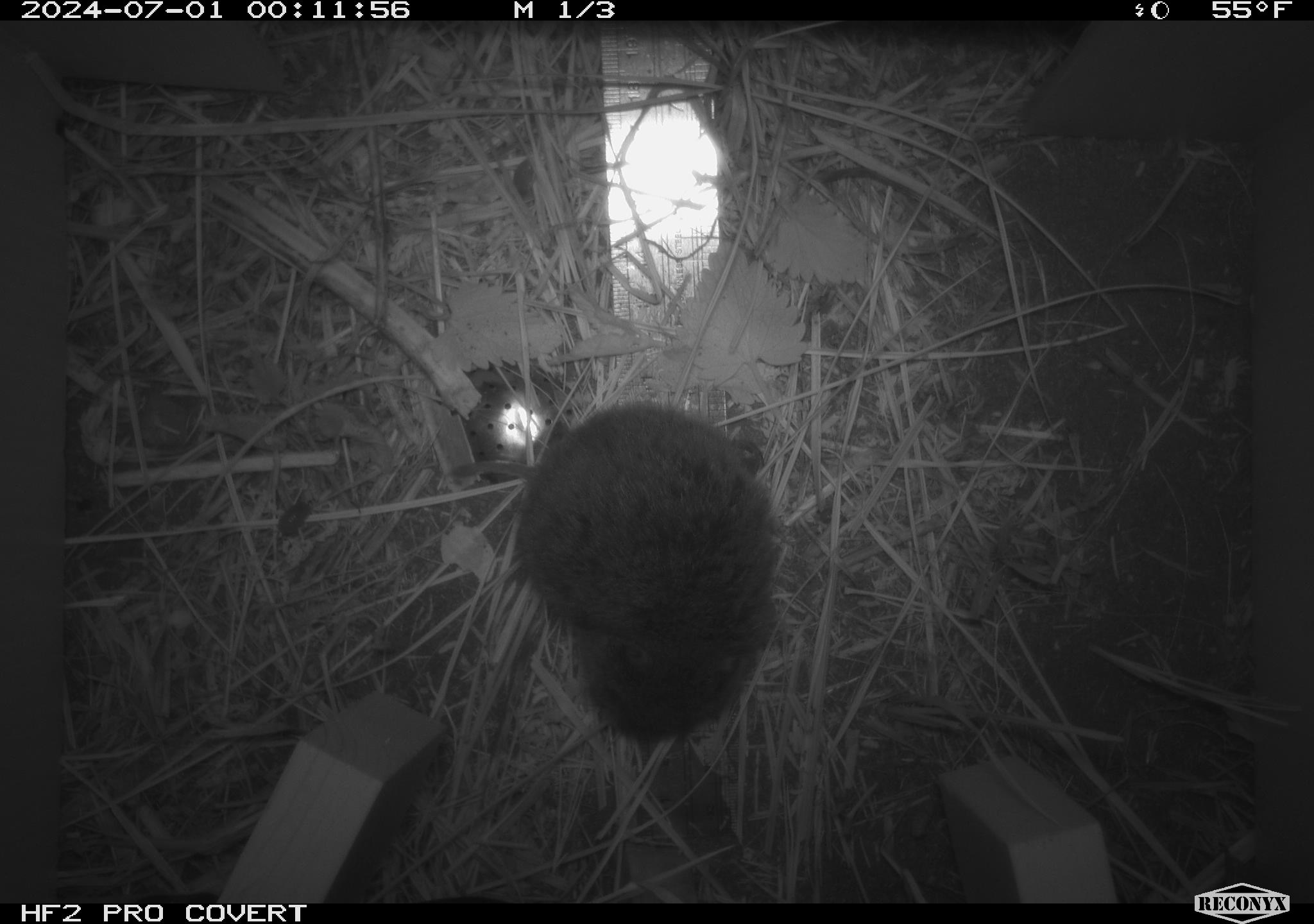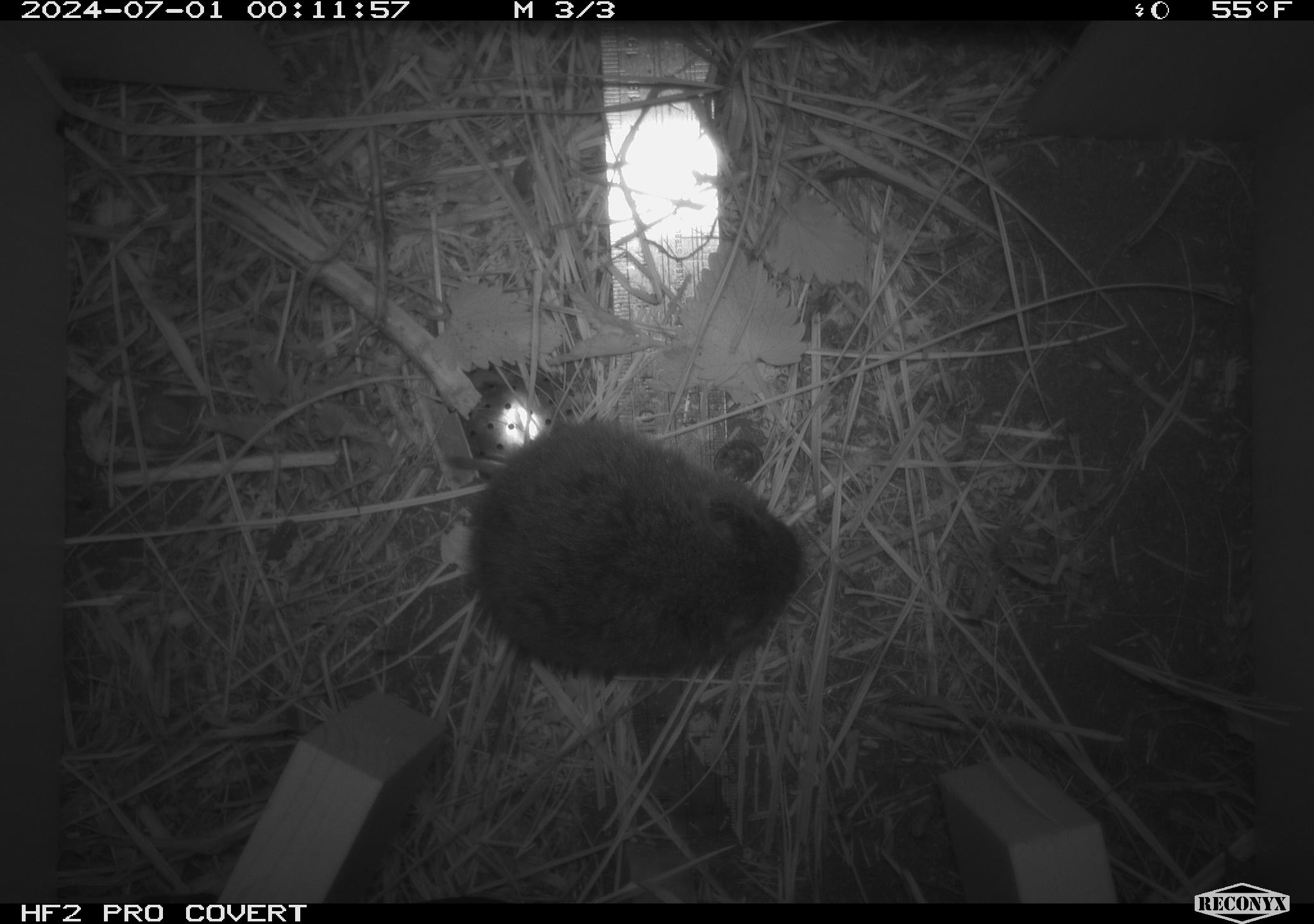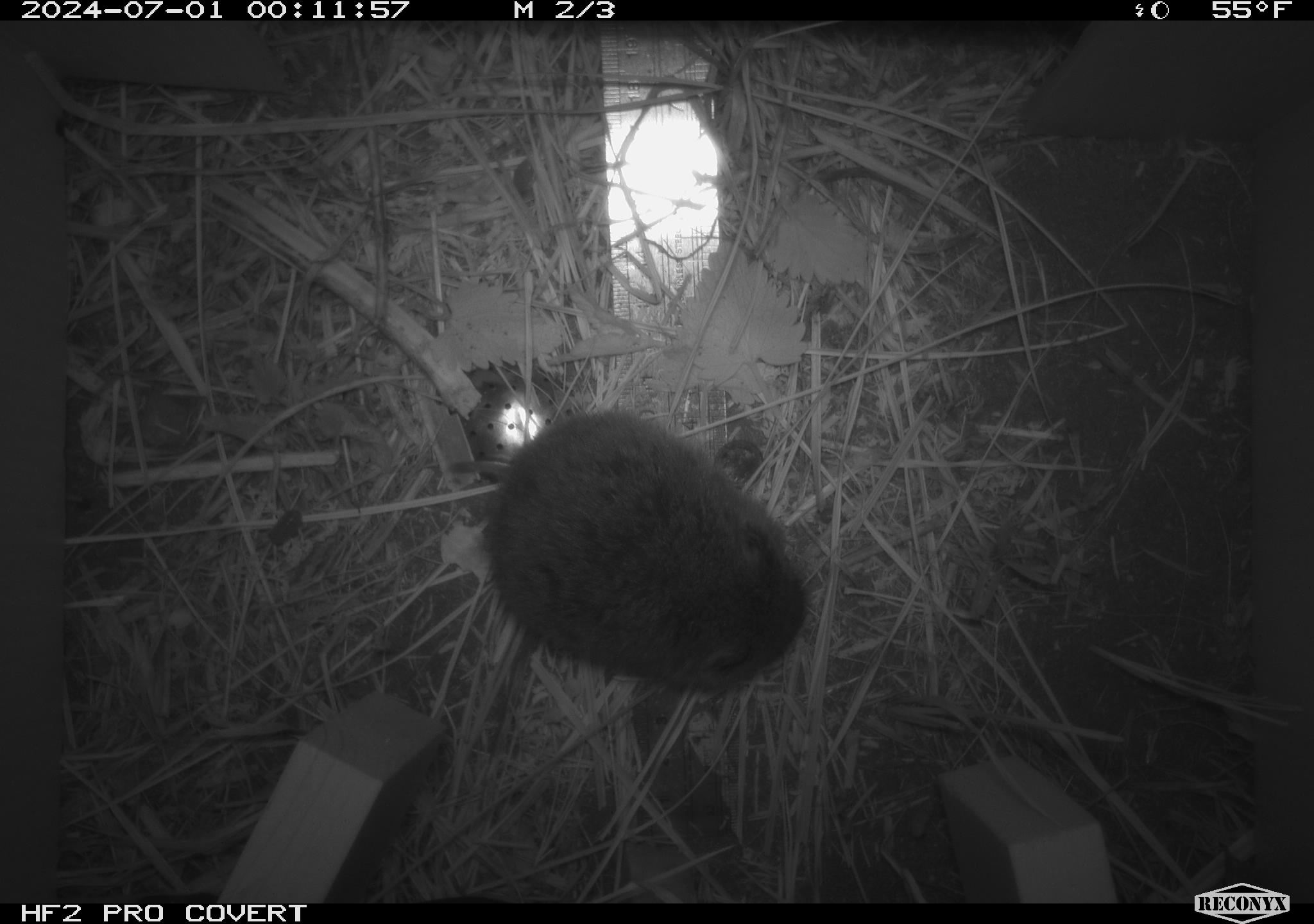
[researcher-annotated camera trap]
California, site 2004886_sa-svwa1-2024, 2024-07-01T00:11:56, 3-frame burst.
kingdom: Animalia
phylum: Chordata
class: Mammalia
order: Rodentia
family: Cricetidae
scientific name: Arvicolinae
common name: voles, lemmings, and muskrats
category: arvicolinae subfamily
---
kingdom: Animalia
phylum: Arthropoda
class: Malacostraca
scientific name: Malacostraca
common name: amphipods, crabs, isopods, krill, lobsters and shrimps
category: malacostracan